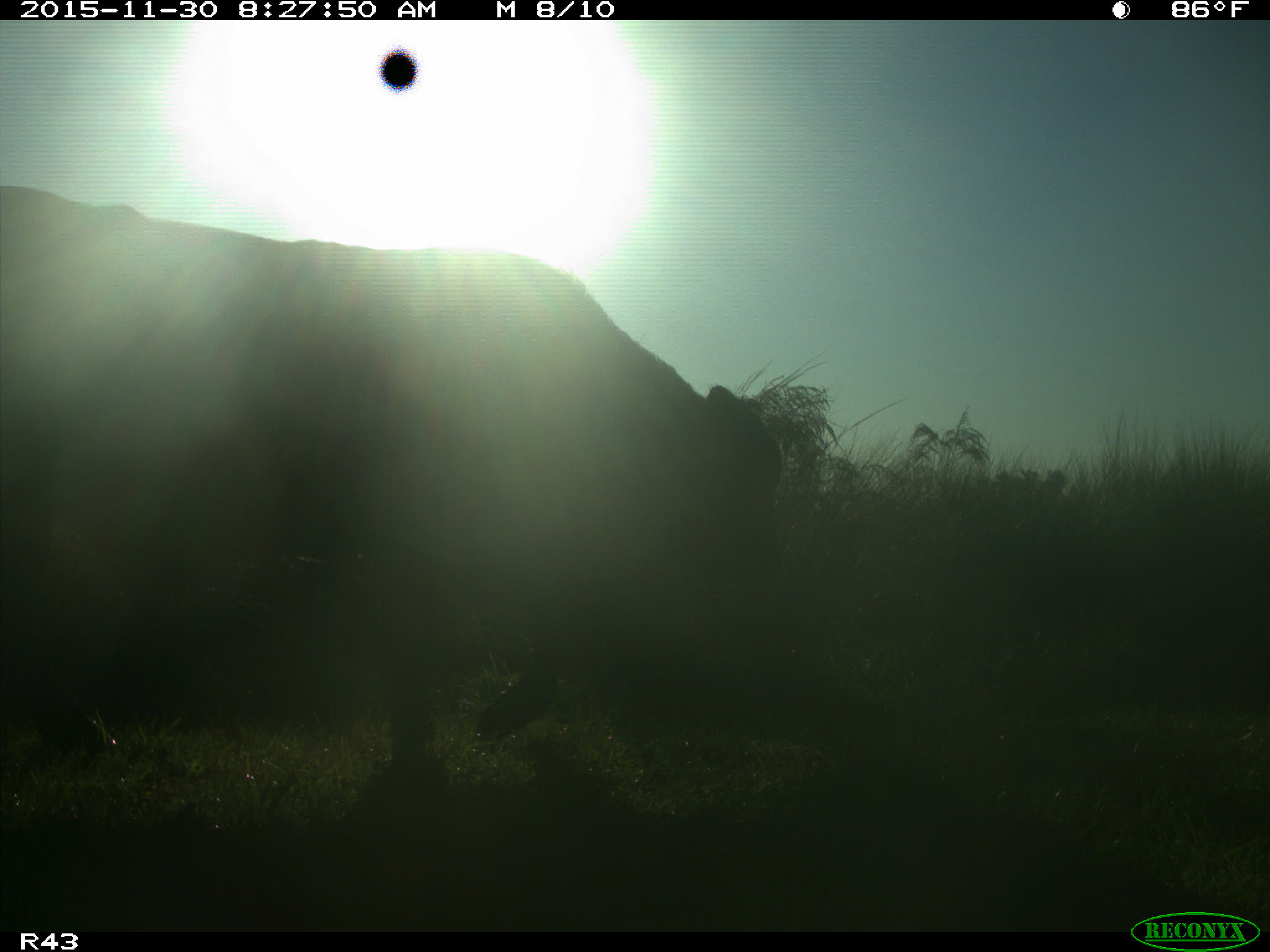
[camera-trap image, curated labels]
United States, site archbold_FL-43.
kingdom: Animalia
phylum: Chordata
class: Mammalia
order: Artiodactyla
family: Bovidae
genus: Bos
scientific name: Bos taurus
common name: domestic cow